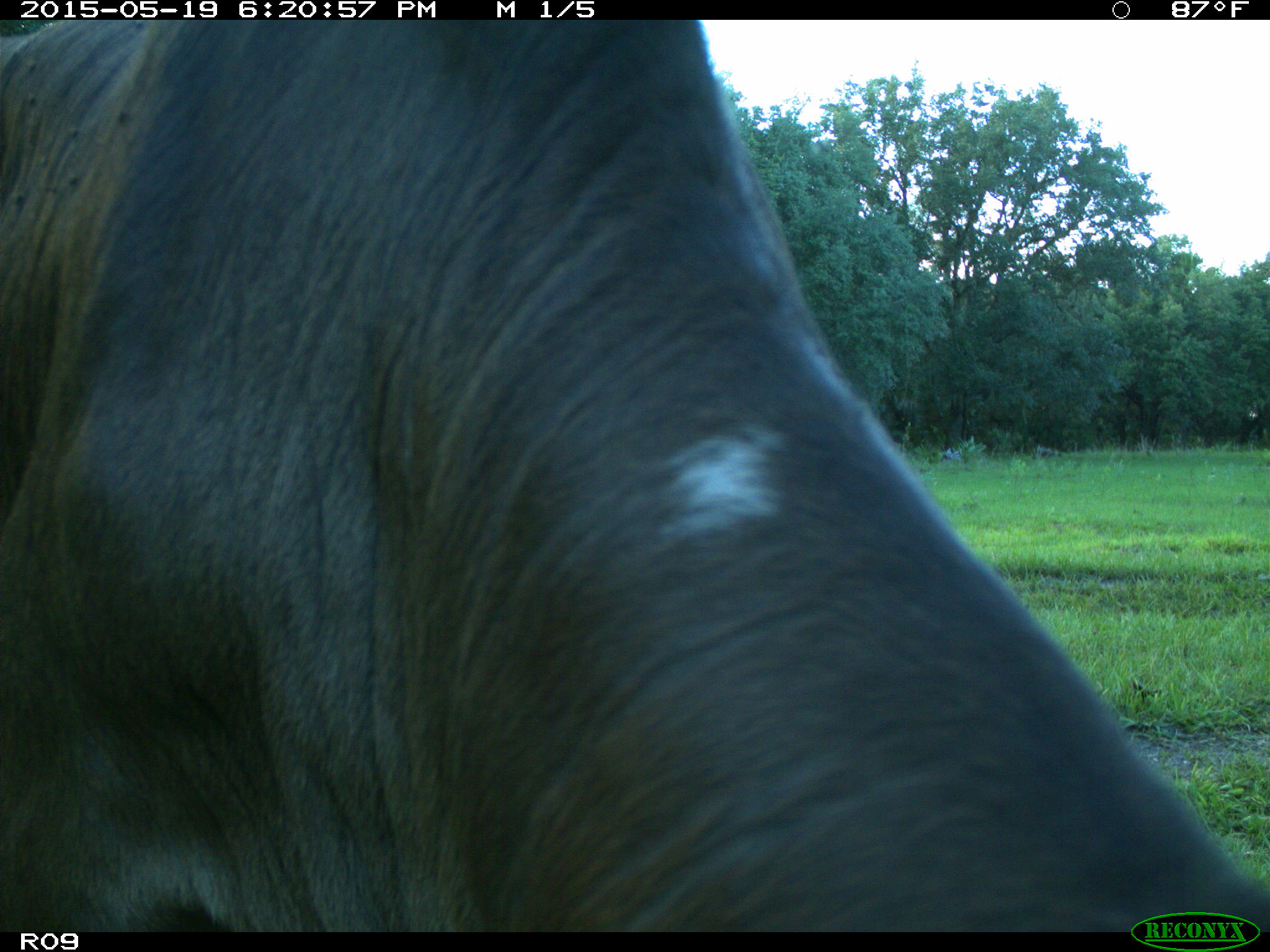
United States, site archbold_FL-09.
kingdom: Animalia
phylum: Chordata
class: Mammalia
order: Artiodactyla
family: Bovidae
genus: Bos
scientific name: Bos taurus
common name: domestic cow